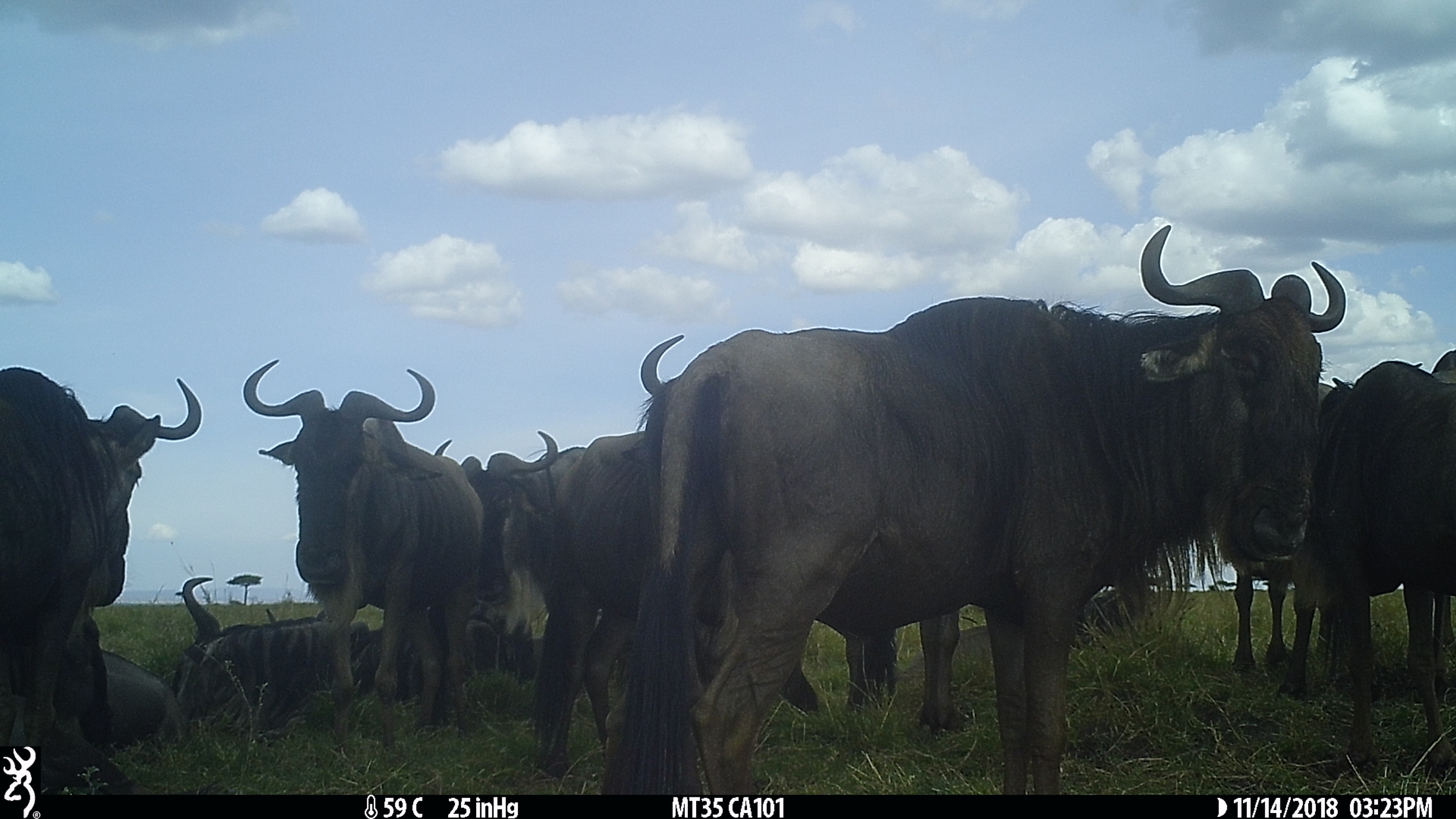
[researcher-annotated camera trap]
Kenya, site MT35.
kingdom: Animalia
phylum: Chordata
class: Mammalia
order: Artiodactyla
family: Bovidae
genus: Connochaetes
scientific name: Connochaetes taurinus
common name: blue wildebeest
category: wildebeest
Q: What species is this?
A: Wildebeest (blue wildebeest) (Connochaetes taurinus).